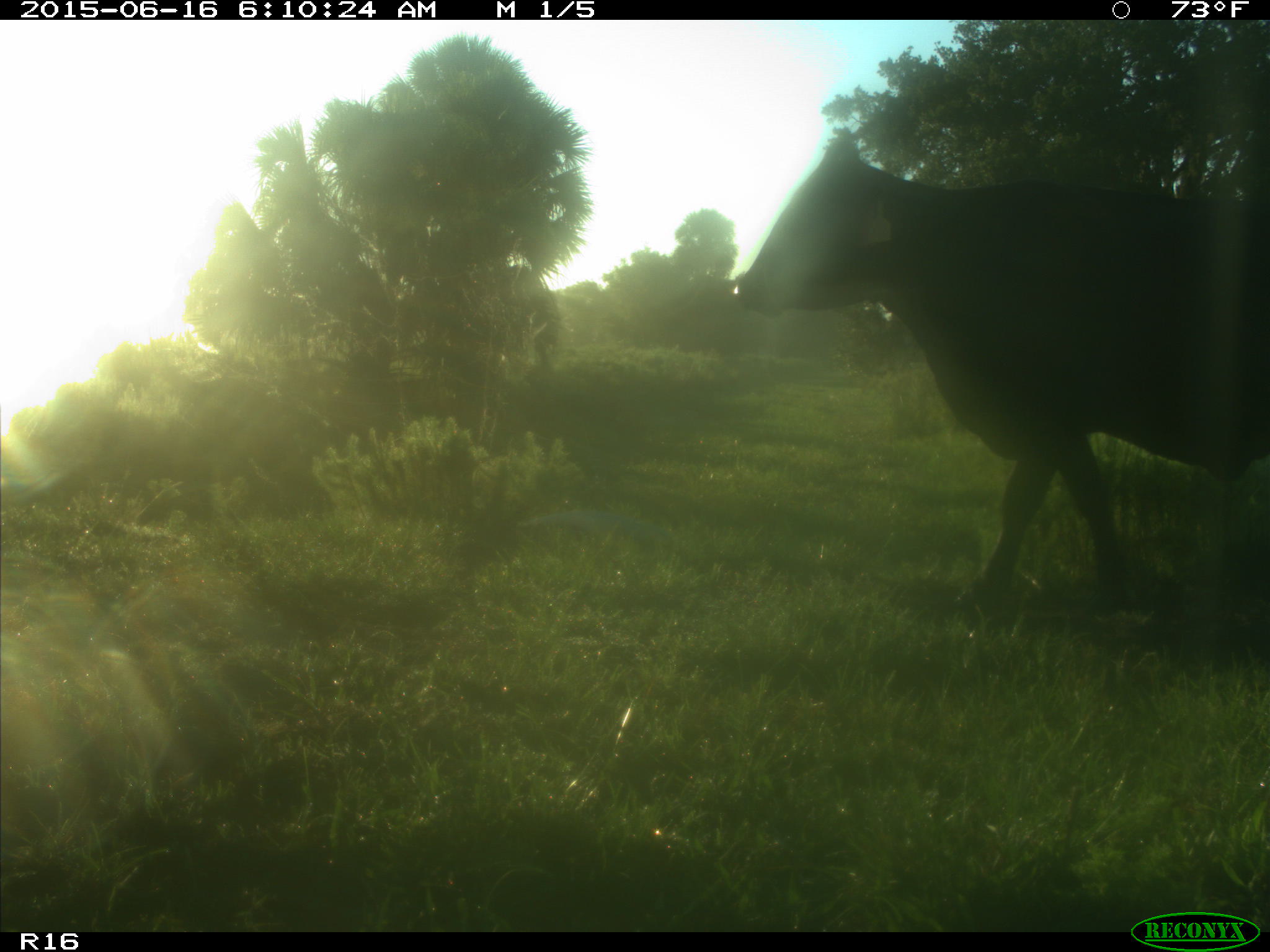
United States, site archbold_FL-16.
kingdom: Animalia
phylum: Chordata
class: Mammalia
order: Artiodactyla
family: Bovidae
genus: Bos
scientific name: Bos taurus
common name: domestic cow